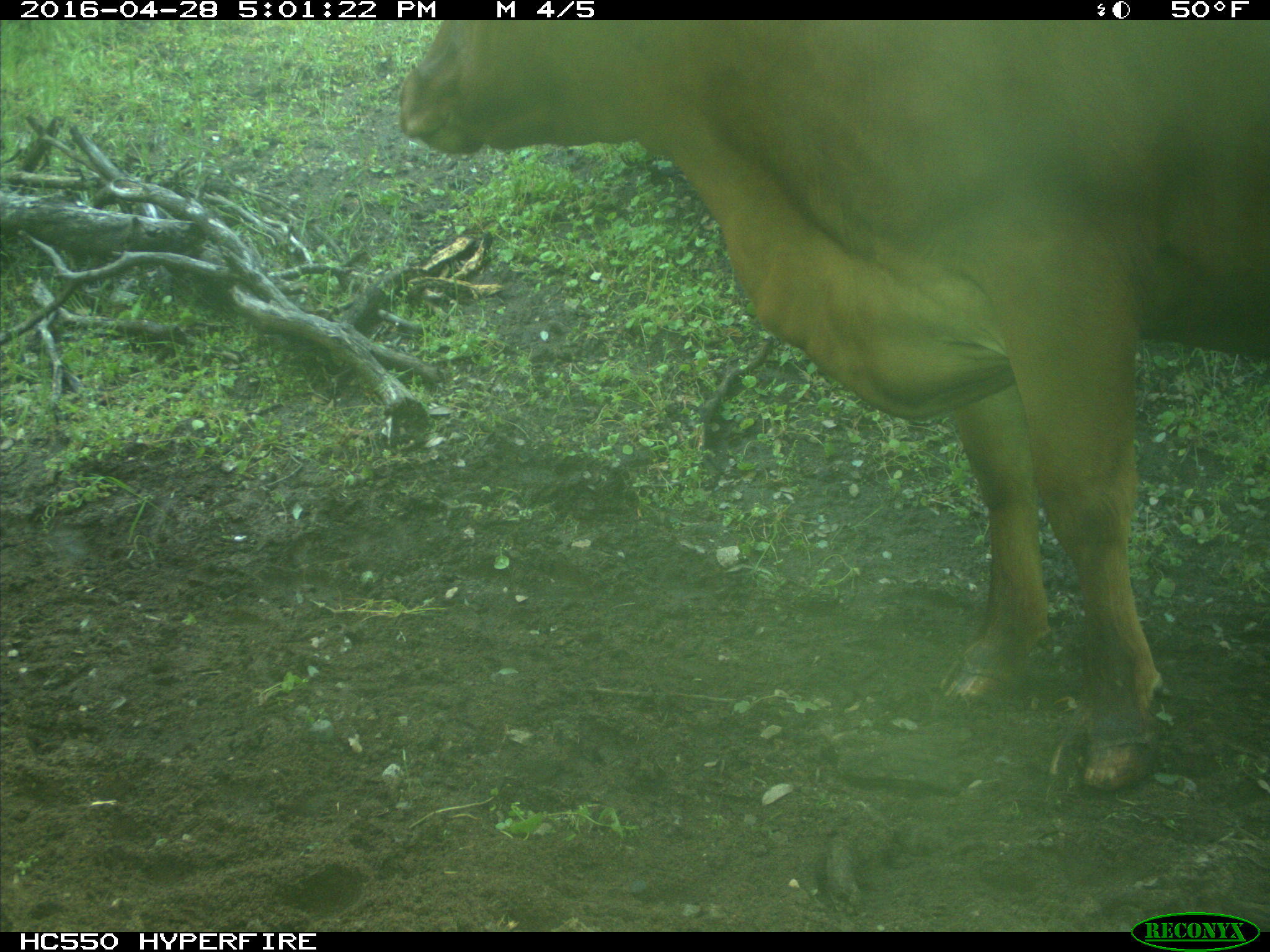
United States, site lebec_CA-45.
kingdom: Animalia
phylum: Chordata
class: Mammalia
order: Artiodactyla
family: Bovidae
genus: Bos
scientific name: Bos taurus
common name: domestic cow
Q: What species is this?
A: Bos taurus (domestic cow).